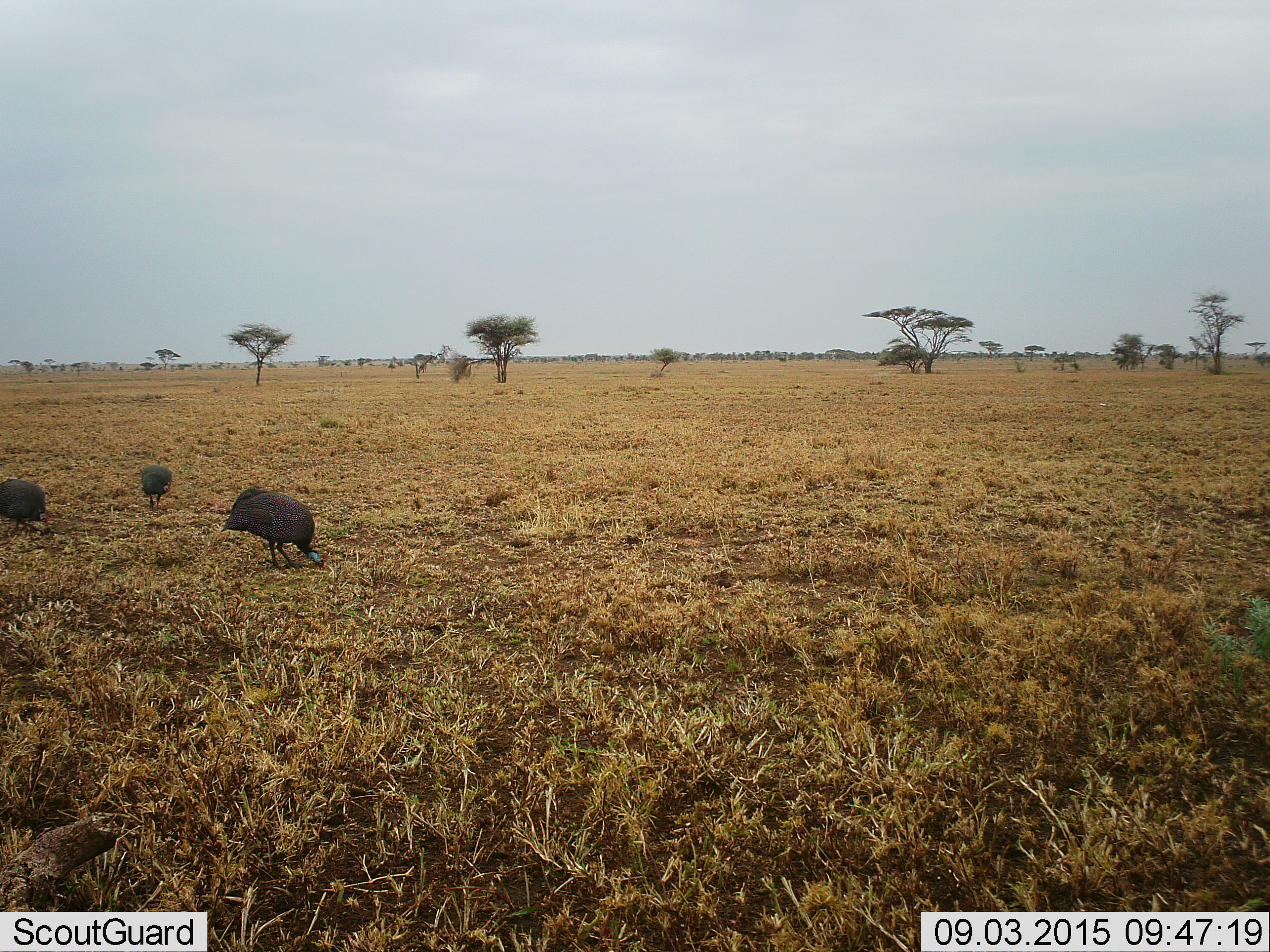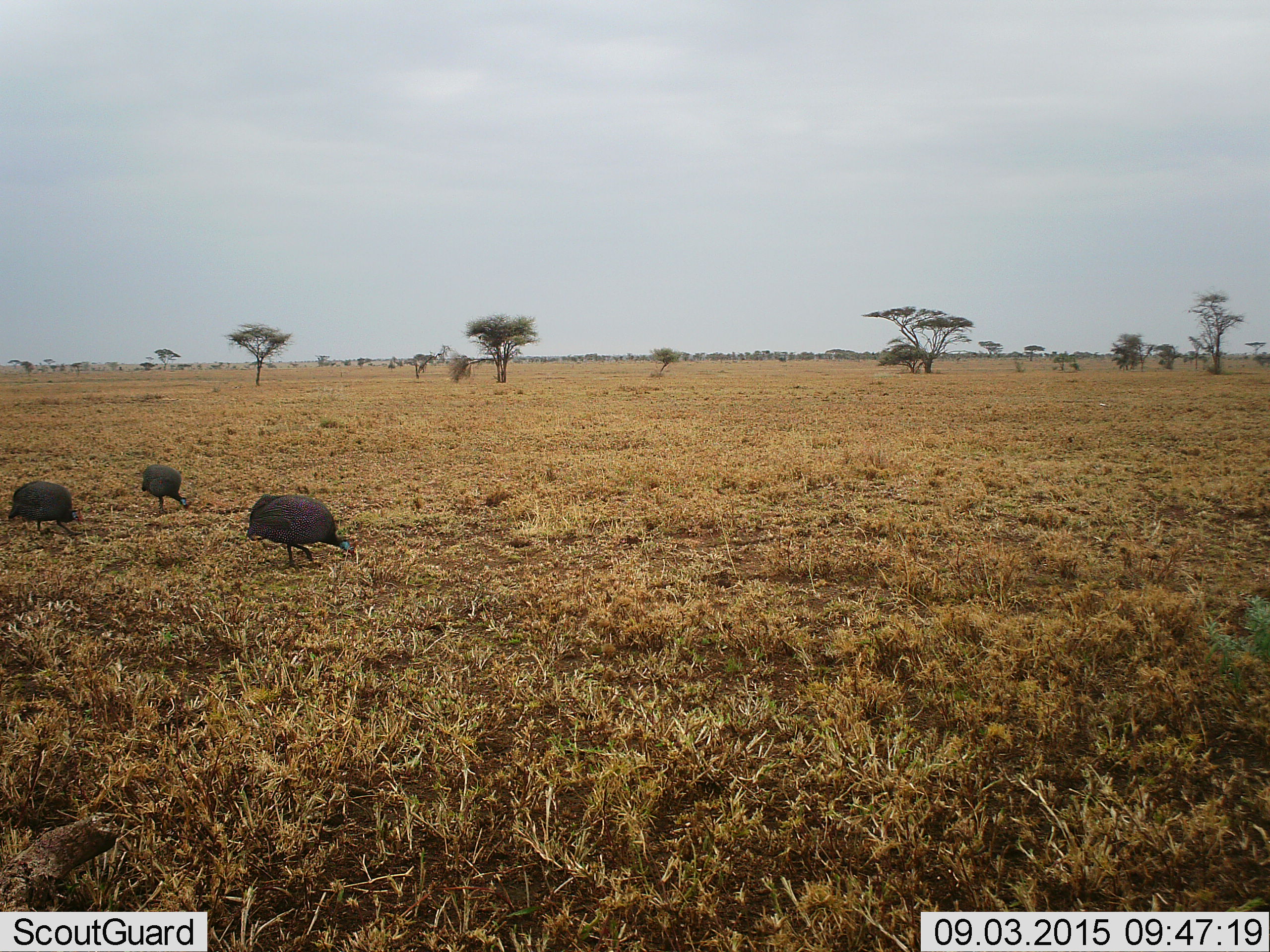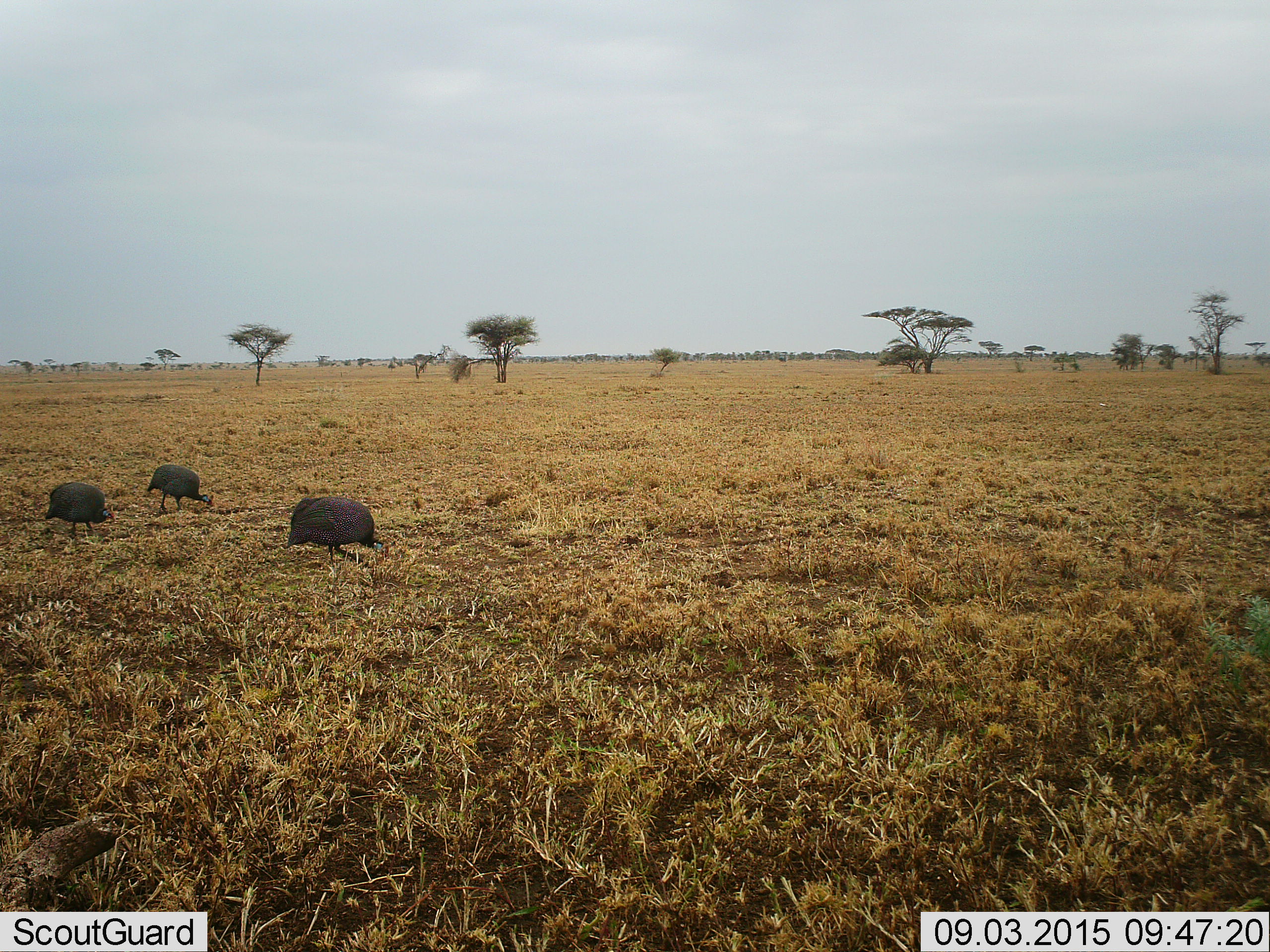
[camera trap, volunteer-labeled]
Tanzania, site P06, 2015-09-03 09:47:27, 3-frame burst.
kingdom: Animalia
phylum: Chordata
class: Aves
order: Galliformes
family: Numididae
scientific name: Numididae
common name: guinea fowl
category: guineafowl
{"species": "guineafowl (guinea fowl) (Numididae)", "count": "3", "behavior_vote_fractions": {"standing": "0%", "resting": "0%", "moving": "67%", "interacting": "0%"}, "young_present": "0%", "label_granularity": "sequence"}